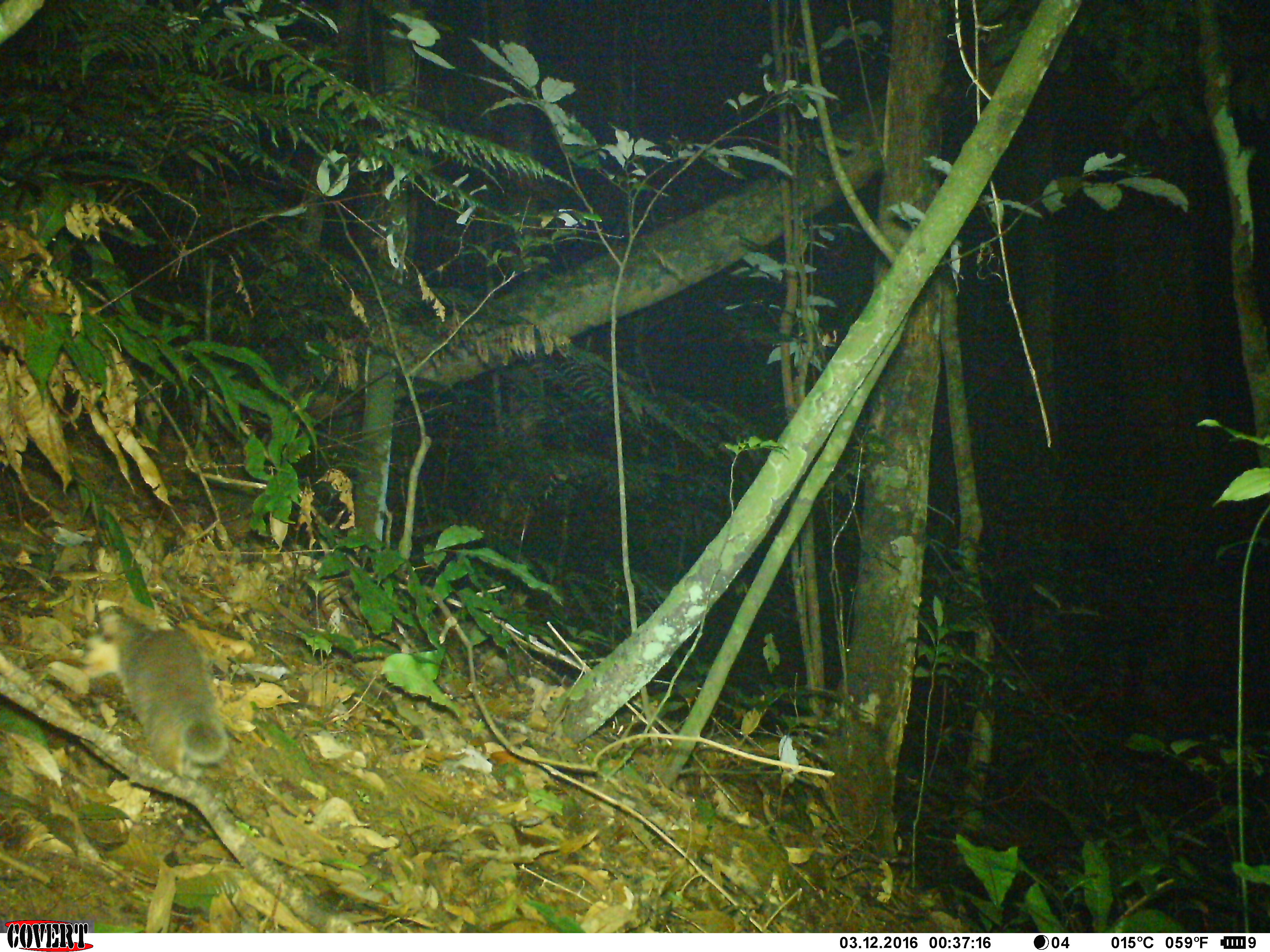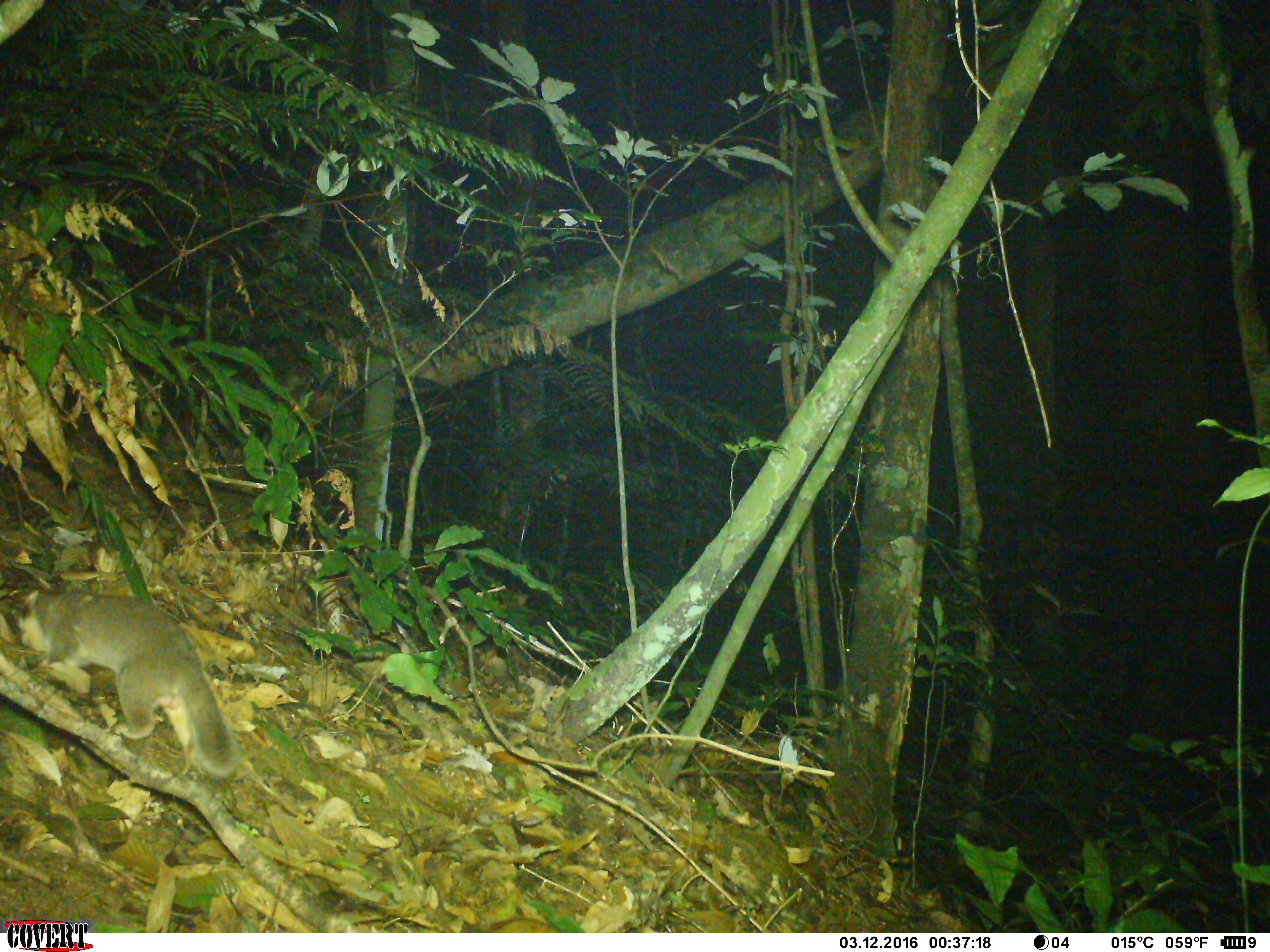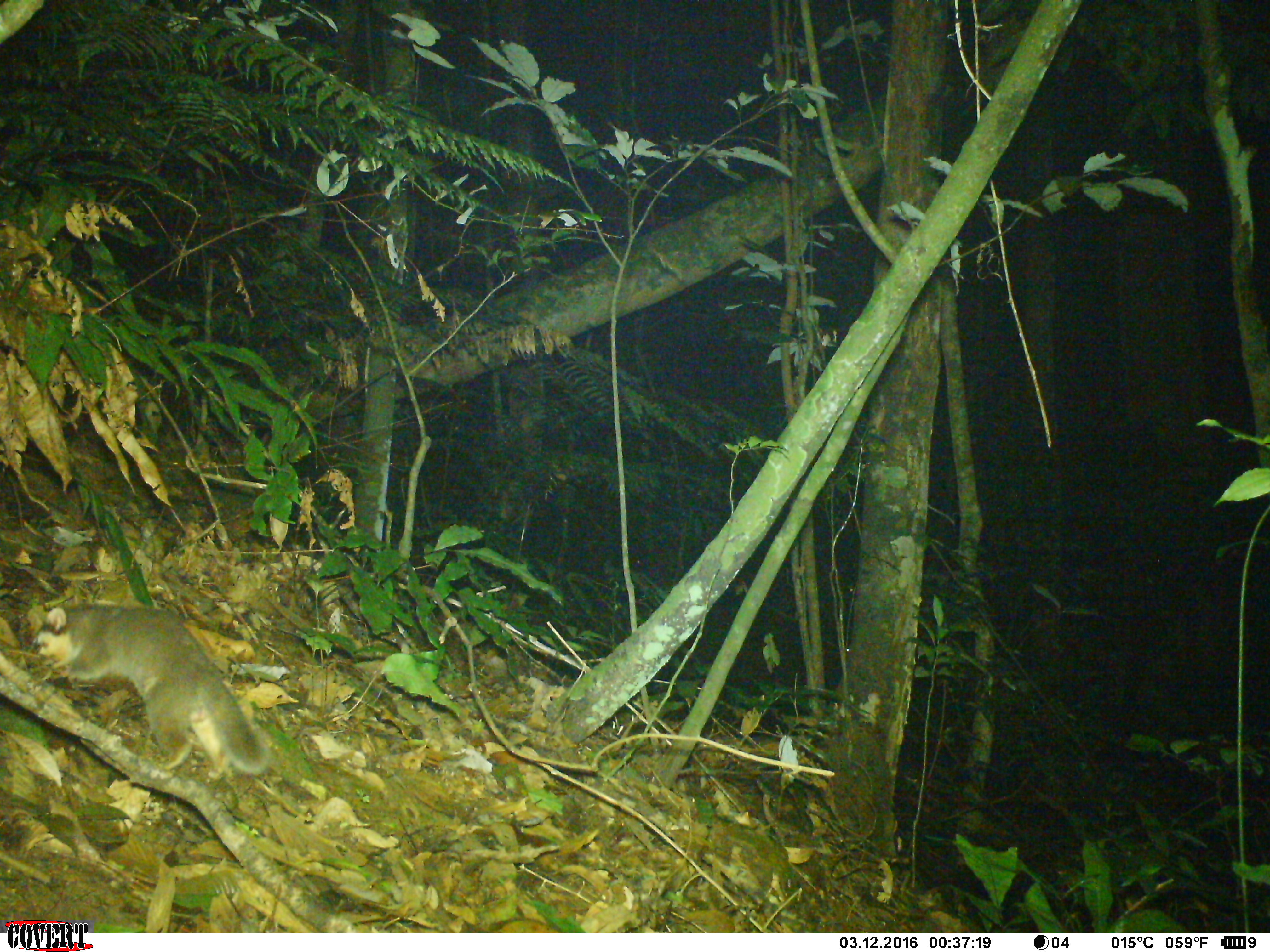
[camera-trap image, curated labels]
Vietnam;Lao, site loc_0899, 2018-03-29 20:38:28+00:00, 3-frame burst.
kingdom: Animalia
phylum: Chordata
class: Mammalia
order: Carnivora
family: Mustelidae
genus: Melogale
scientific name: Melogale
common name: ferret badger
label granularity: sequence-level